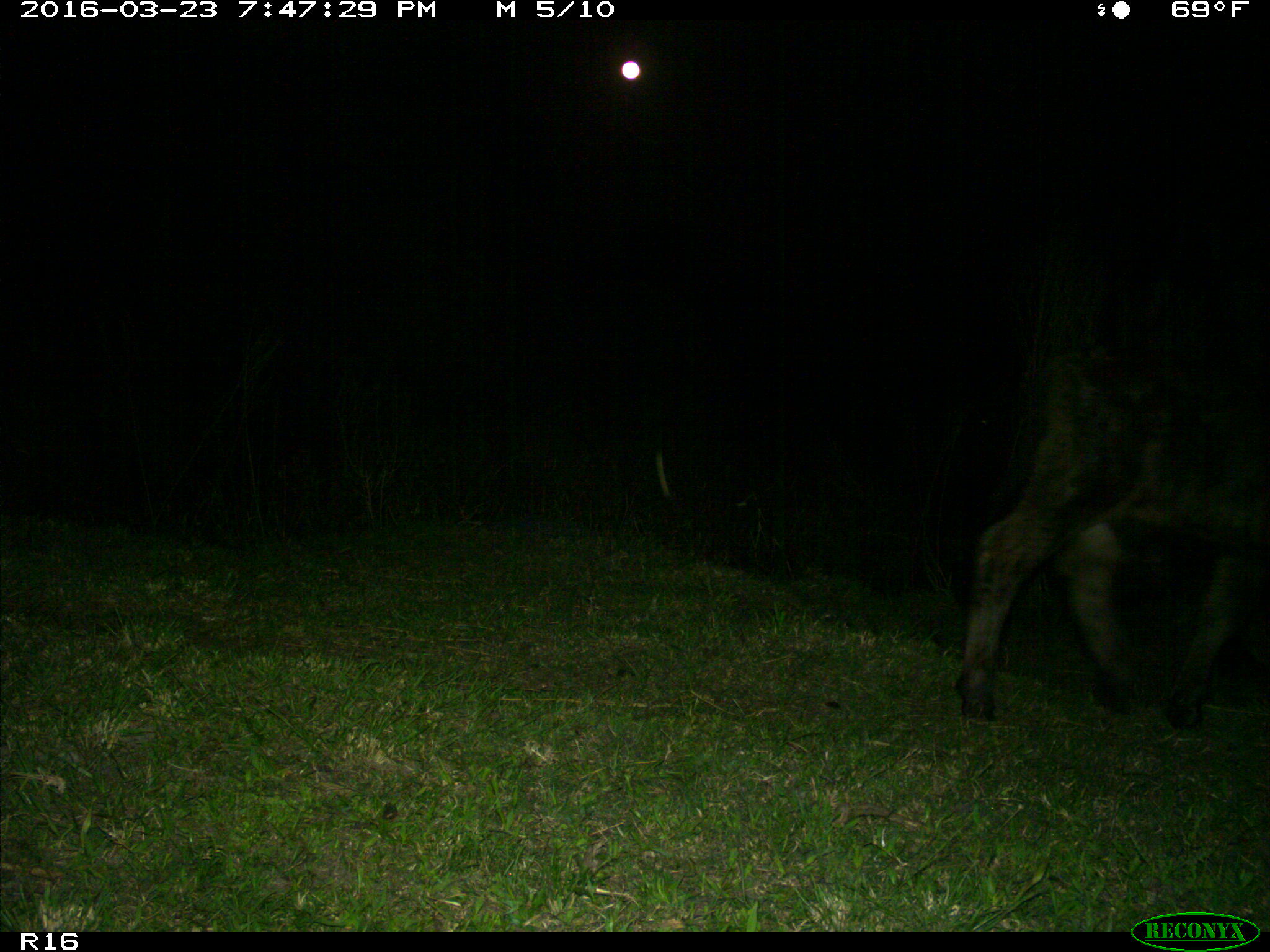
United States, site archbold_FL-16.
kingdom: Animalia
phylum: Chordata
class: Mammalia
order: Artiodactyla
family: Bovidae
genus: Bos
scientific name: Bos taurus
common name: domestic cow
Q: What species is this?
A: Bos taurus (domestic cow).